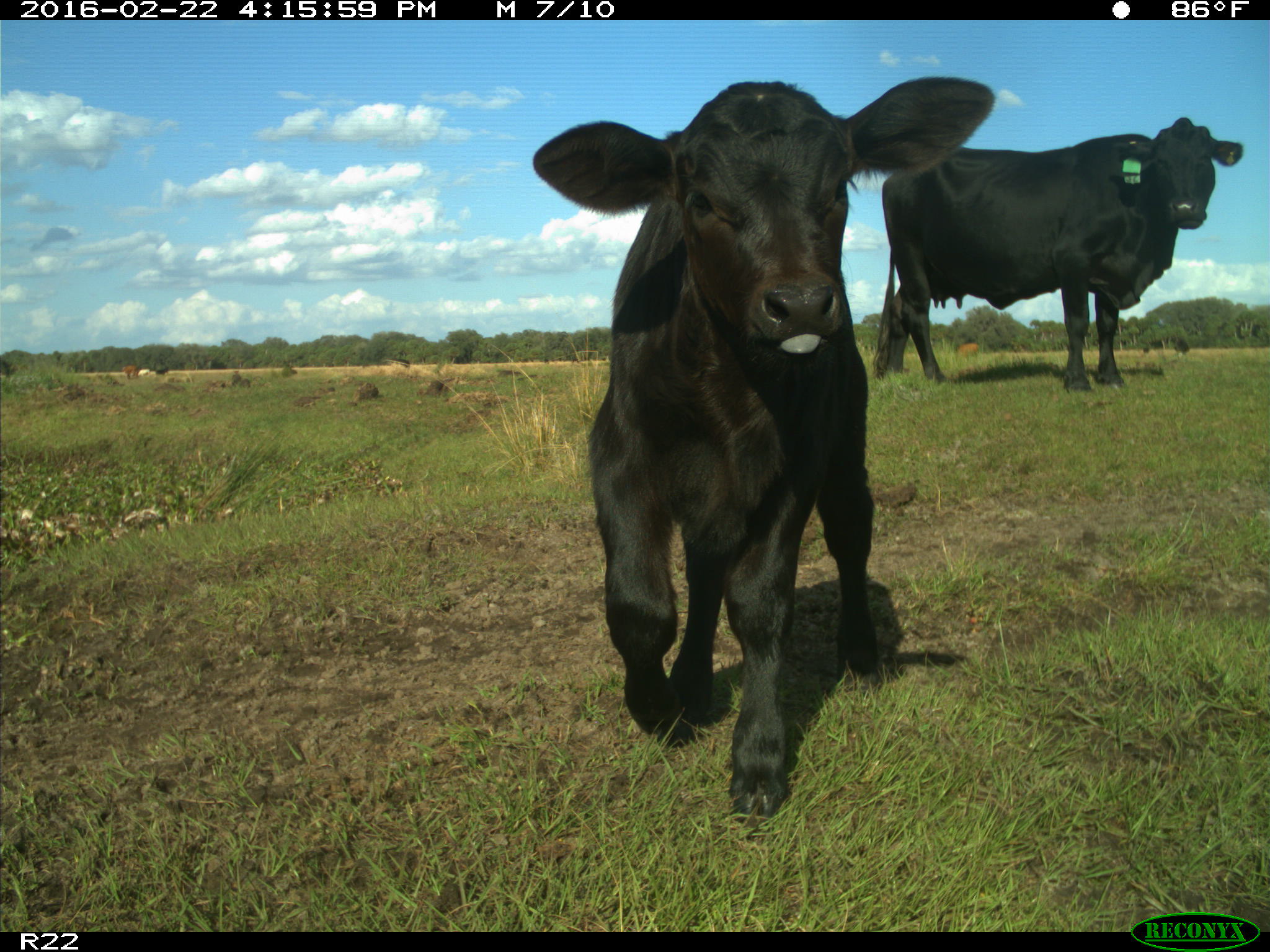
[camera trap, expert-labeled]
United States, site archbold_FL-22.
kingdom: Animalia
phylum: Chordata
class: Mammalia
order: Artiodactyla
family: Bovidae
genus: Bos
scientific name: Bos taurus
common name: domestic cow